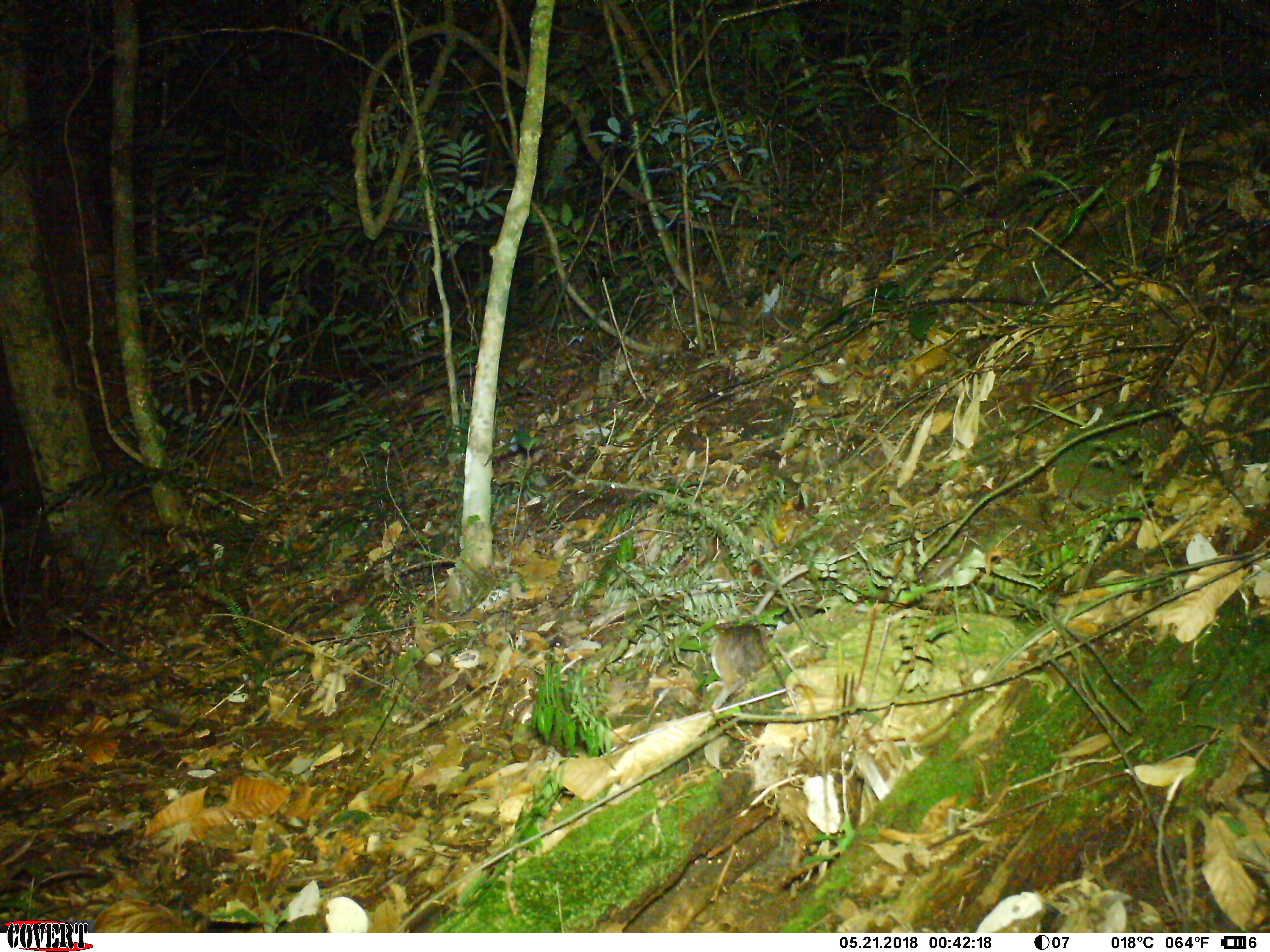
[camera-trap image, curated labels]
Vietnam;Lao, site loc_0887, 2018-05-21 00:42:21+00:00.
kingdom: Animalia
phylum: Chordata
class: Mammalia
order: Rodentia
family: Muridae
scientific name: Muridae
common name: old-world mice and rats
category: unidentified murid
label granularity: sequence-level